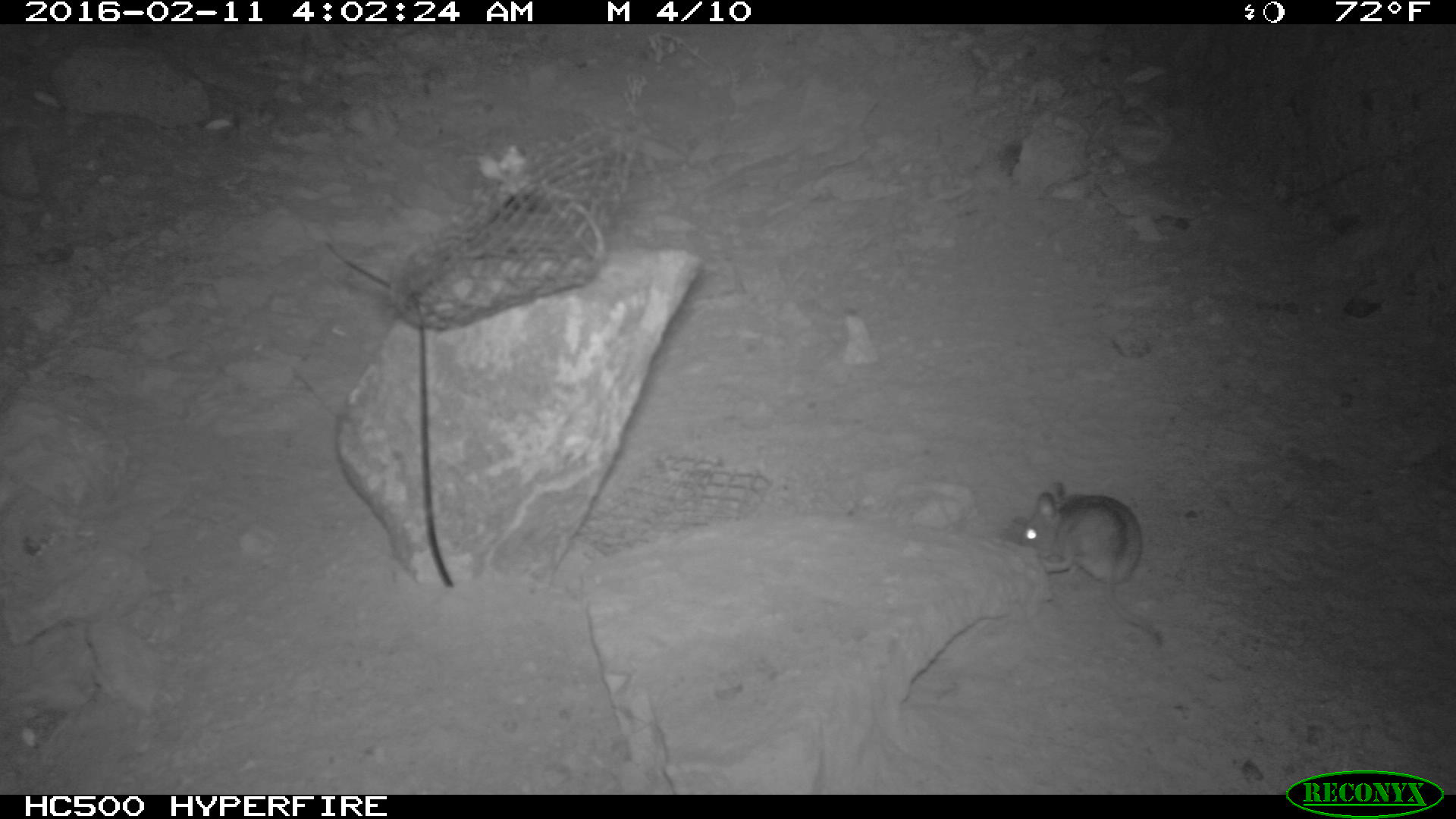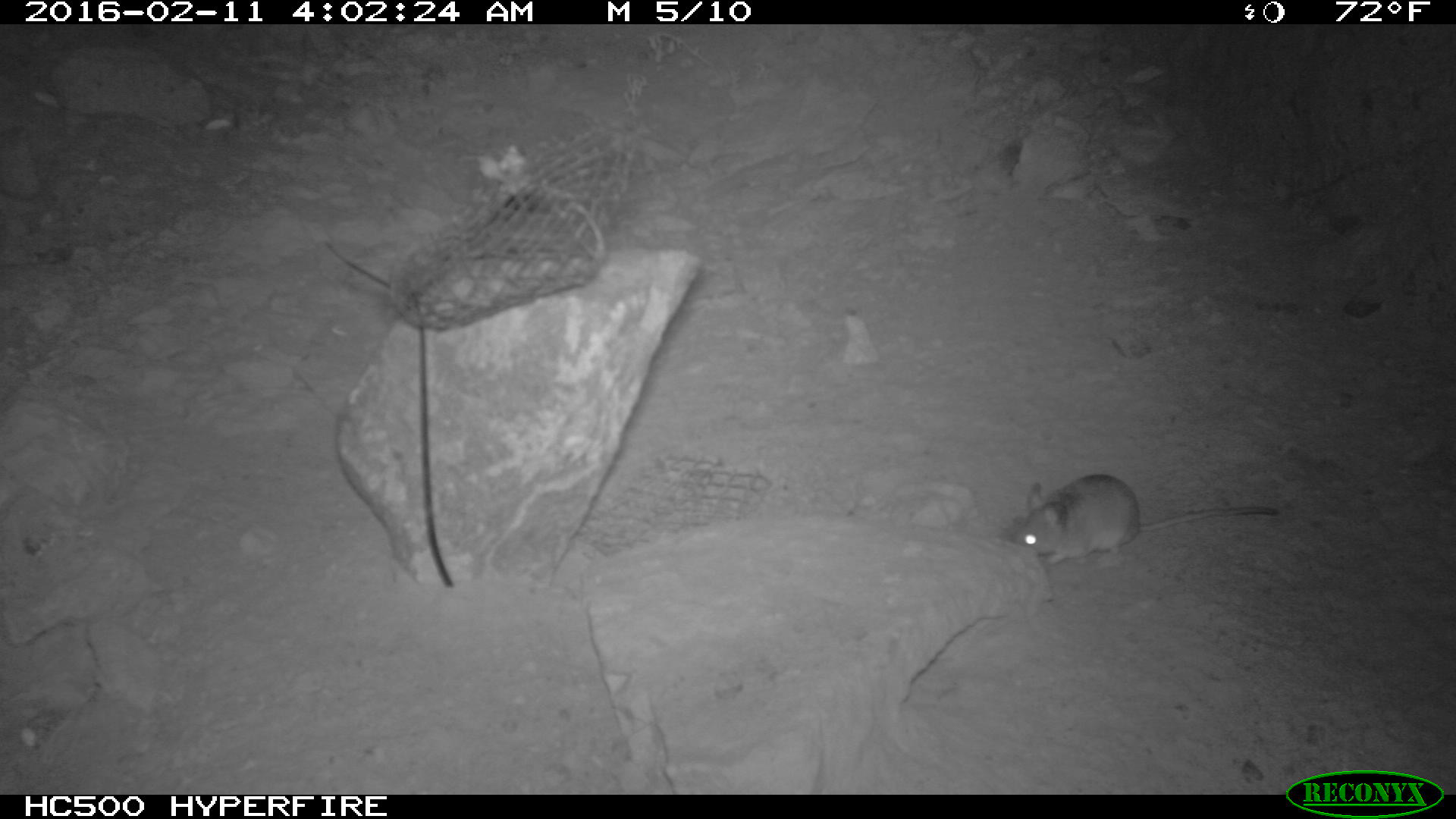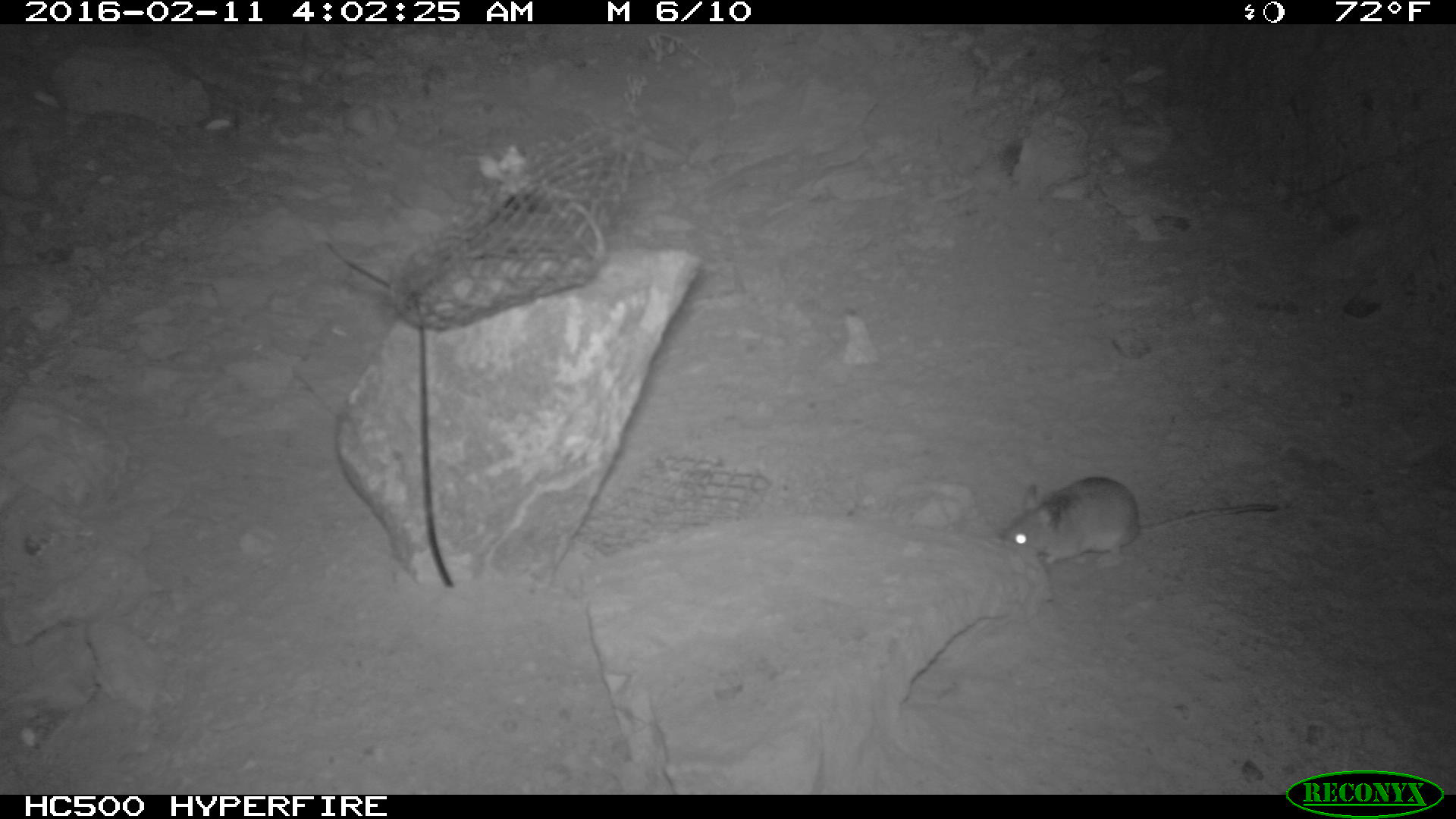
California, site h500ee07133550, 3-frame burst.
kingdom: Animalia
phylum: Chordata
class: Mammalia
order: Rodentia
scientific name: Rodentia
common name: rodent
Rodent (Rodentia).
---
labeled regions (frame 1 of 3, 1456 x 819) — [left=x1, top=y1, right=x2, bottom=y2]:
rodent: [left=990, top=479, right=1161, bottom=640]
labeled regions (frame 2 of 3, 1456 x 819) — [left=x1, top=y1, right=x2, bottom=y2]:
rodent: [left=1012, top=474, right=1282, bottom=563]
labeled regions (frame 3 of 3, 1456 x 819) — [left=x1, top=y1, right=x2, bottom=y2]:
rodent: [left=994, top=475, right=1279, bottom=564]